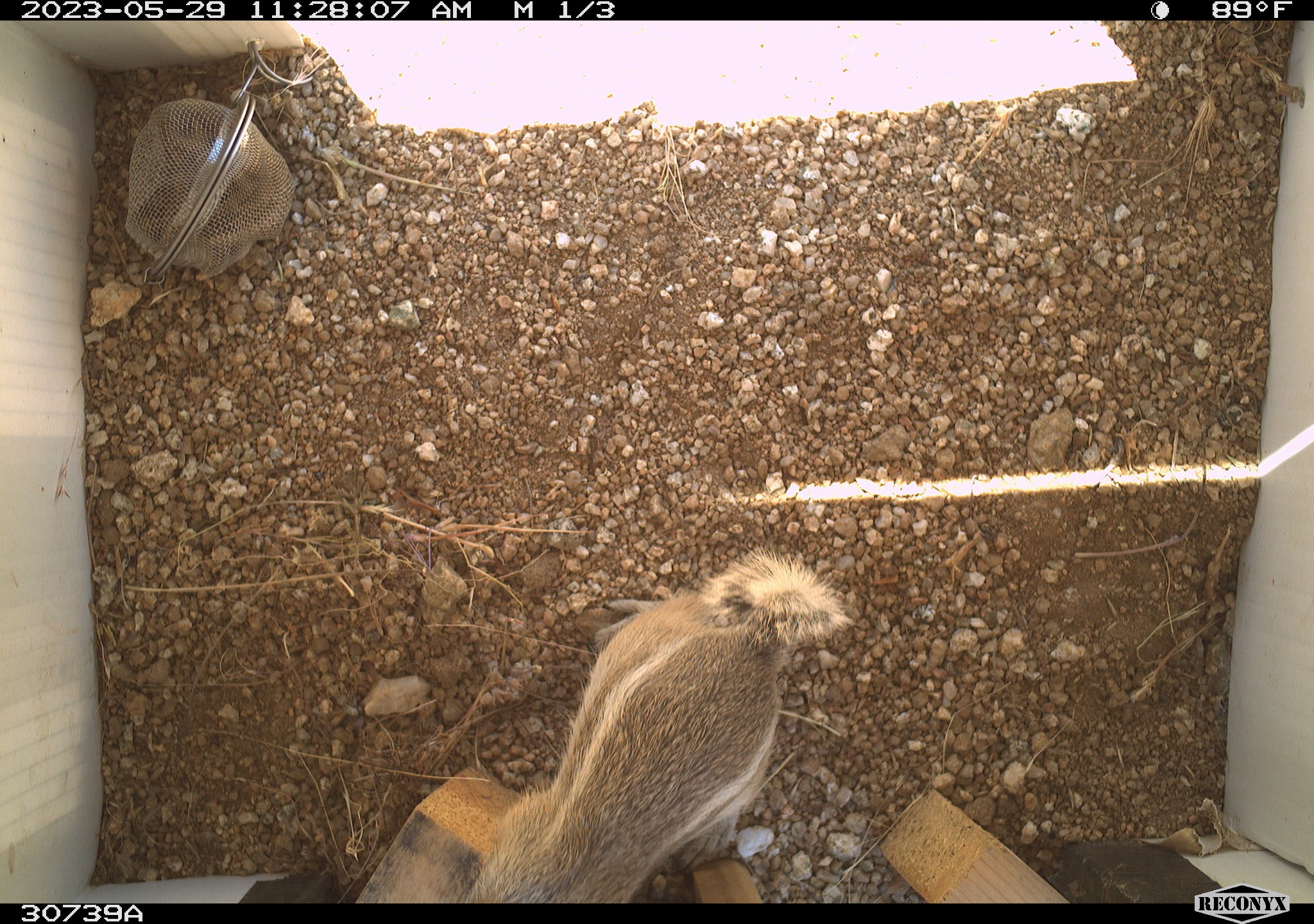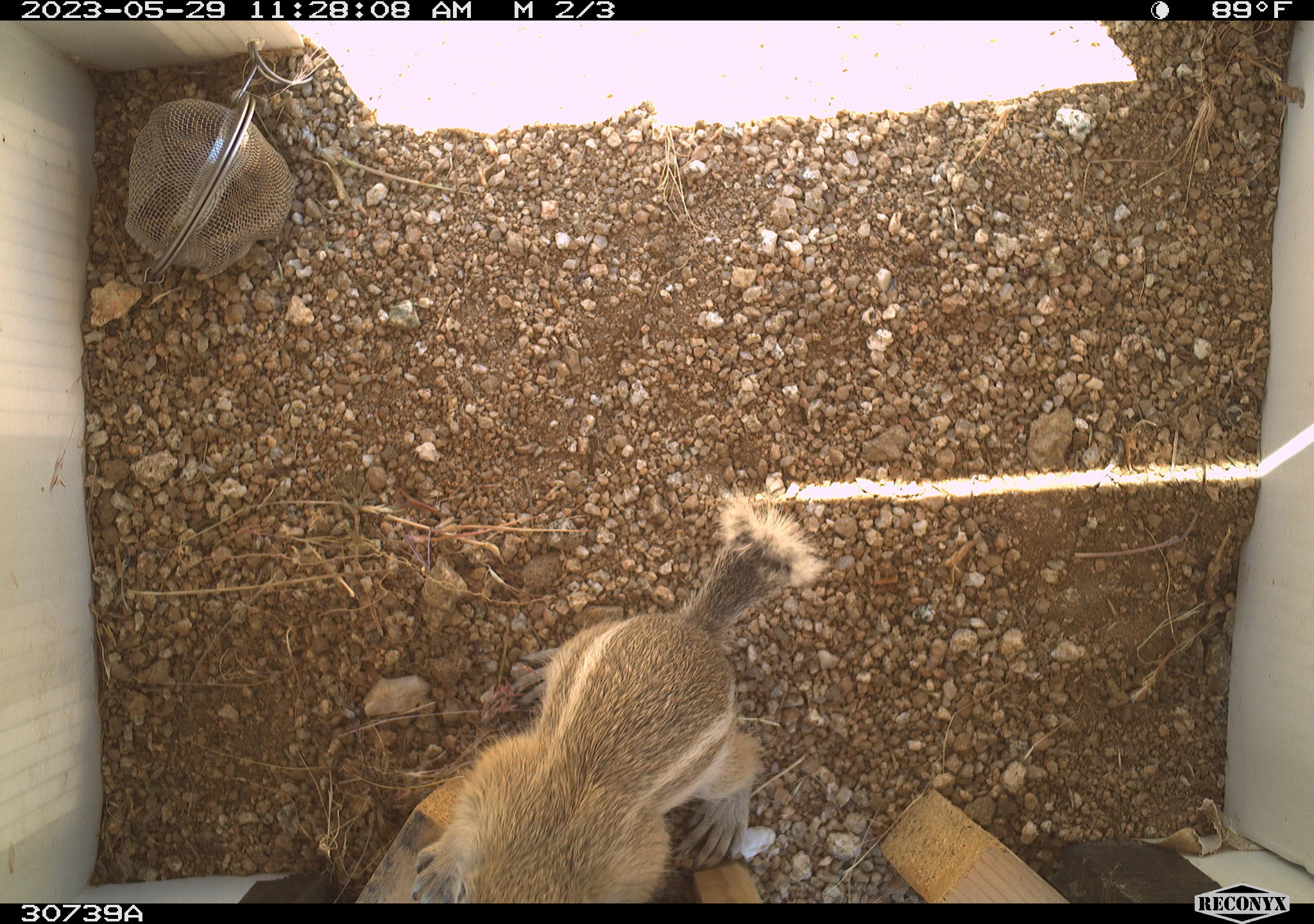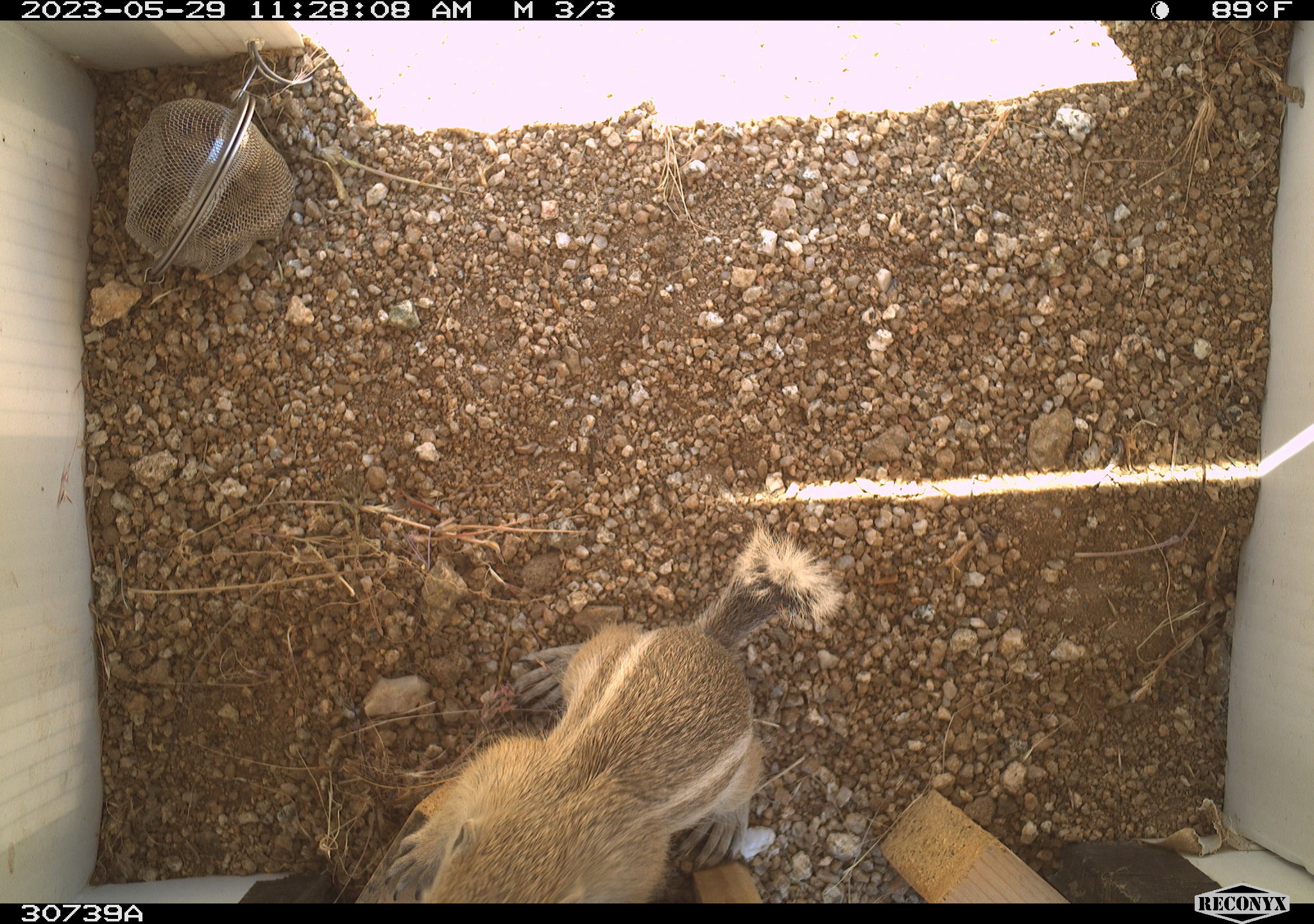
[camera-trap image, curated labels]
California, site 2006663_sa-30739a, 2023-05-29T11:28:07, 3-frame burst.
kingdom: Animalia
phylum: Chordata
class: Mammalia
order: Rodentia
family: Sciuridae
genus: Ammospermophilus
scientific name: Ammospermophilus leucurus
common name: white-tailed antelope squirrel